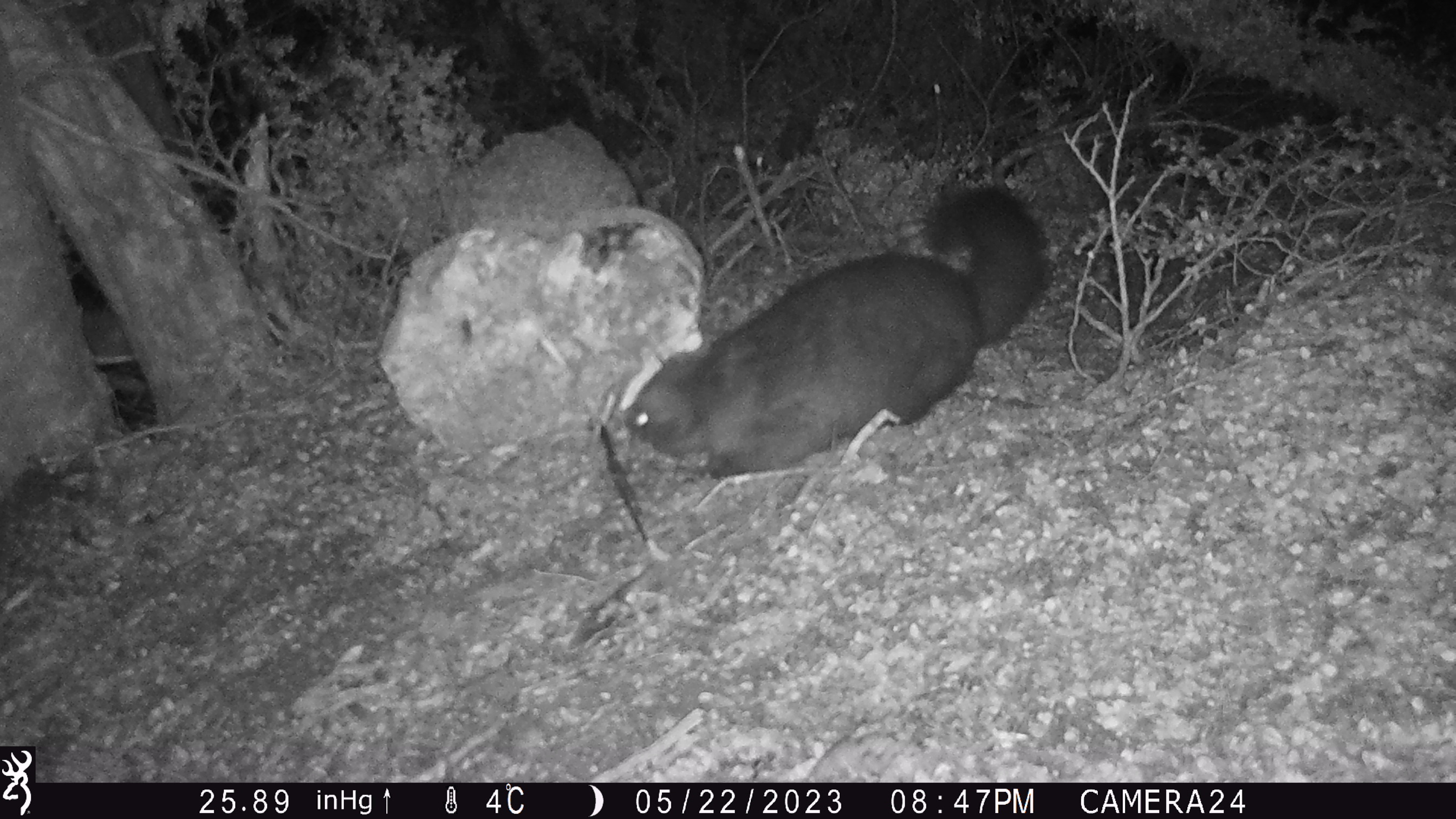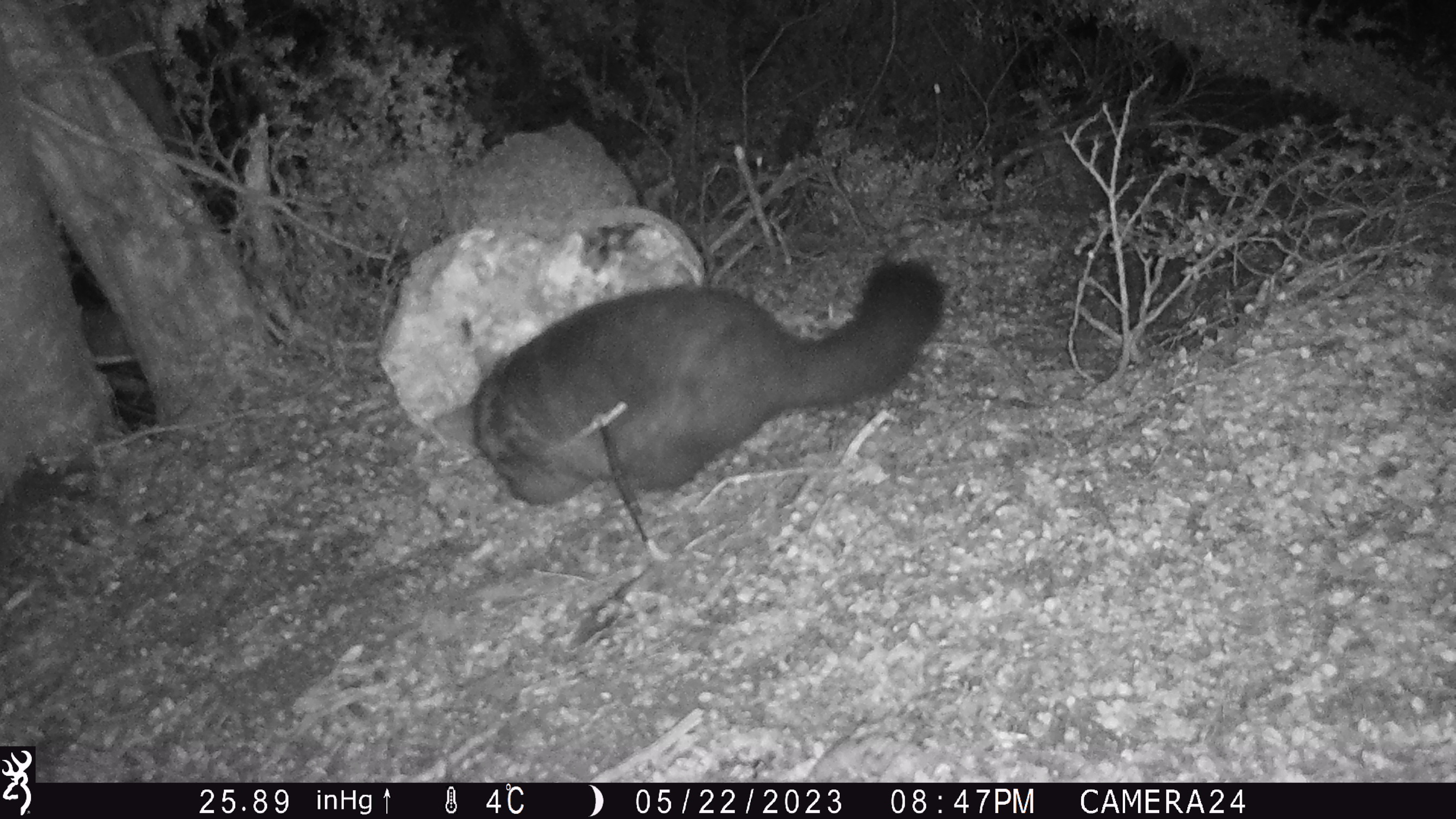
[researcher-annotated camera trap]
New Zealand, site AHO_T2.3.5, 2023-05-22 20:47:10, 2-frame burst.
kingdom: Animalia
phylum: Chordata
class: Mammalia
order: Carnivora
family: Mustelidae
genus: Mustela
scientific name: Mustela erminea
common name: stoat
Stoat (Mustela erminea).